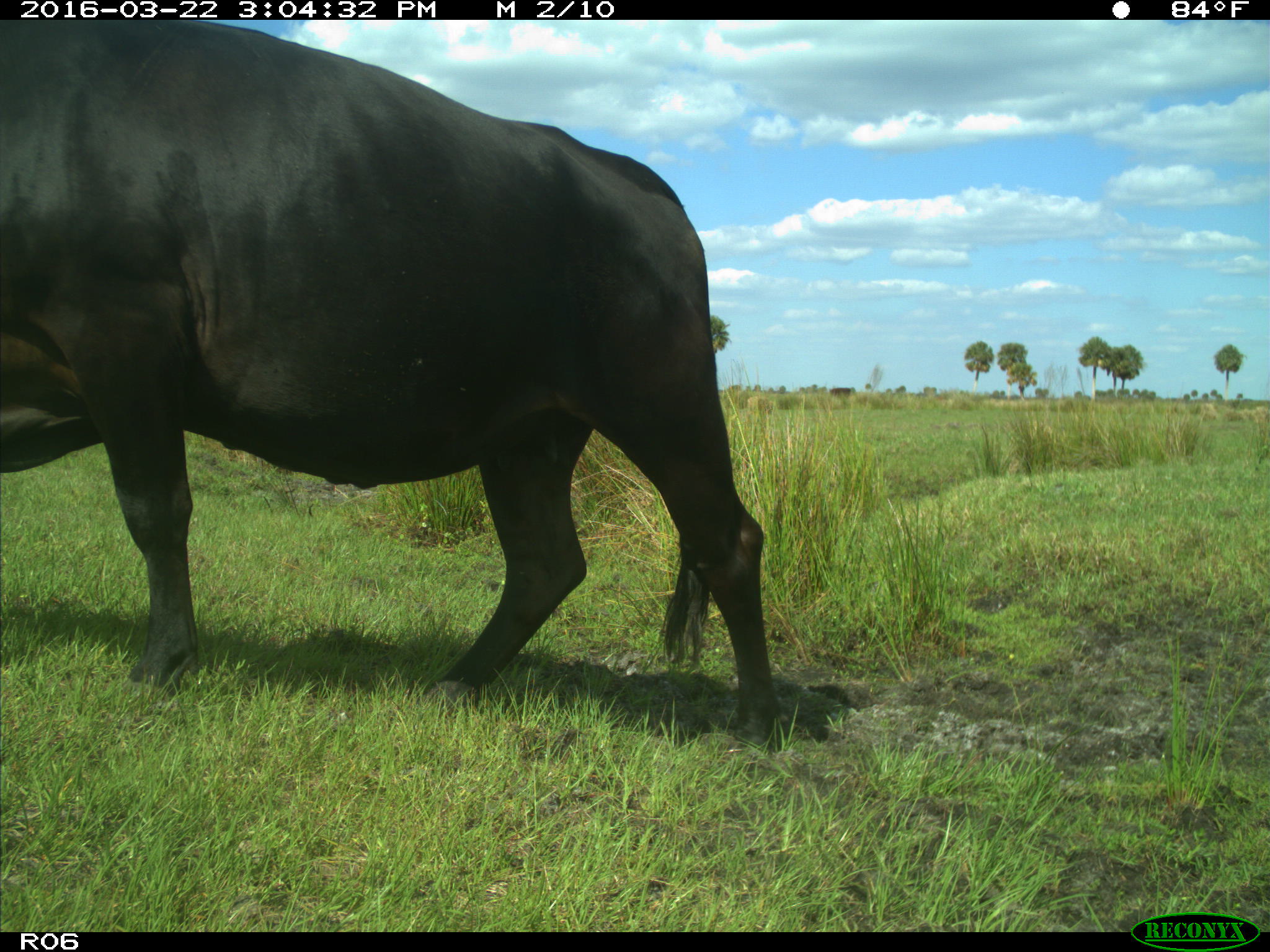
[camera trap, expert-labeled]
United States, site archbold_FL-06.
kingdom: Animalia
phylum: Chordata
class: Mammalia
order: Artiodactyla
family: Bovidae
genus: Bos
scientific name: Bos taurus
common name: domestic cow